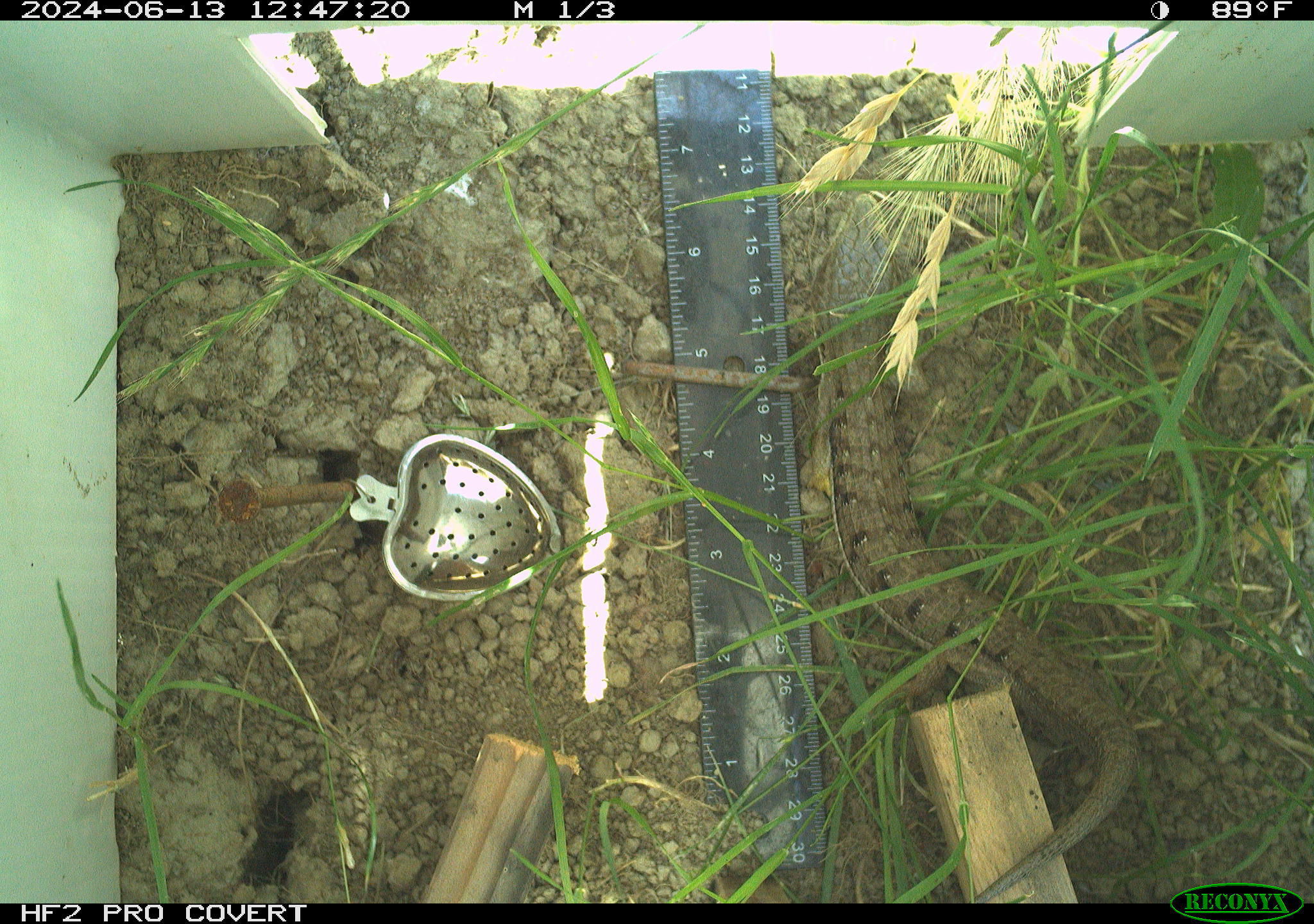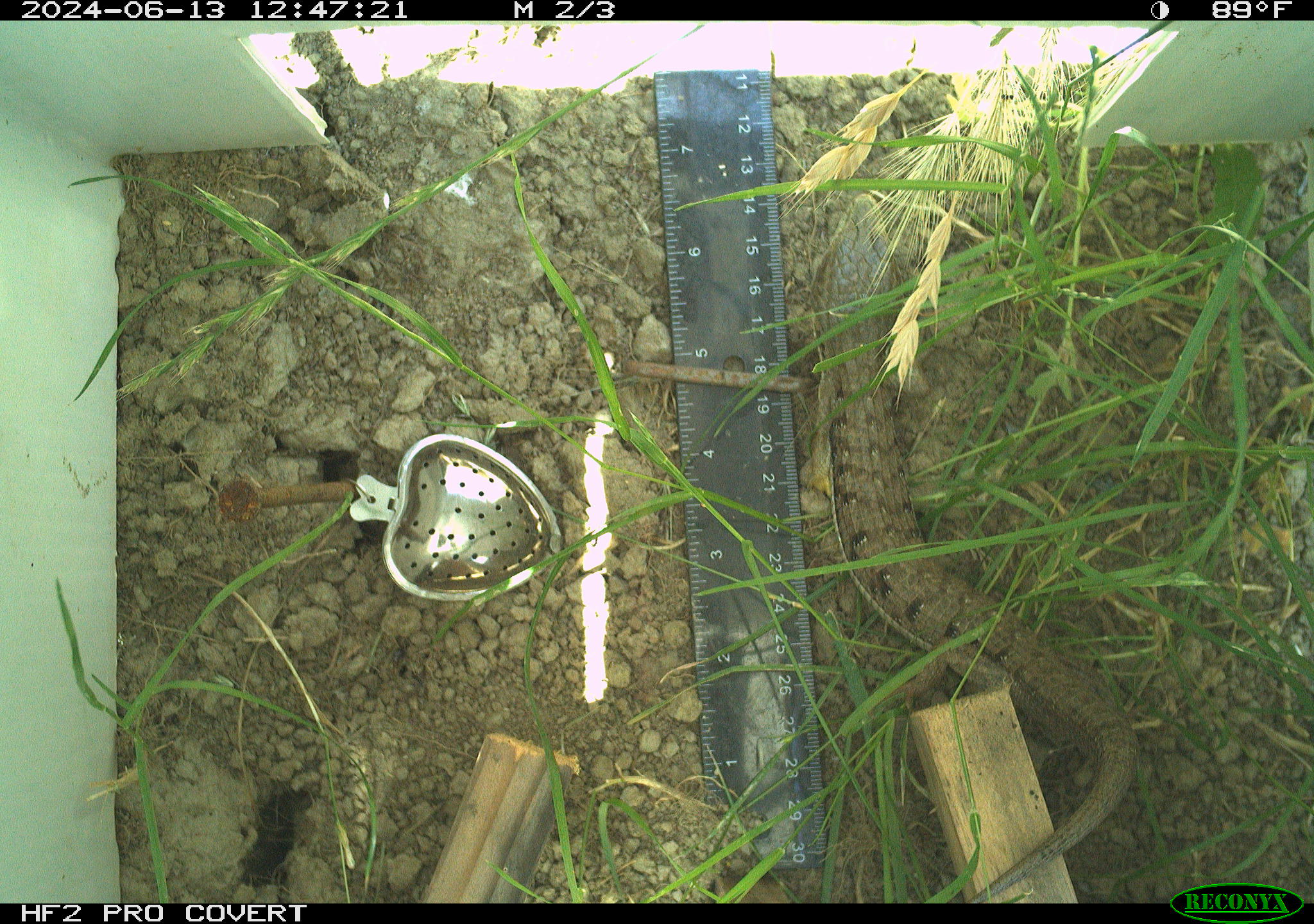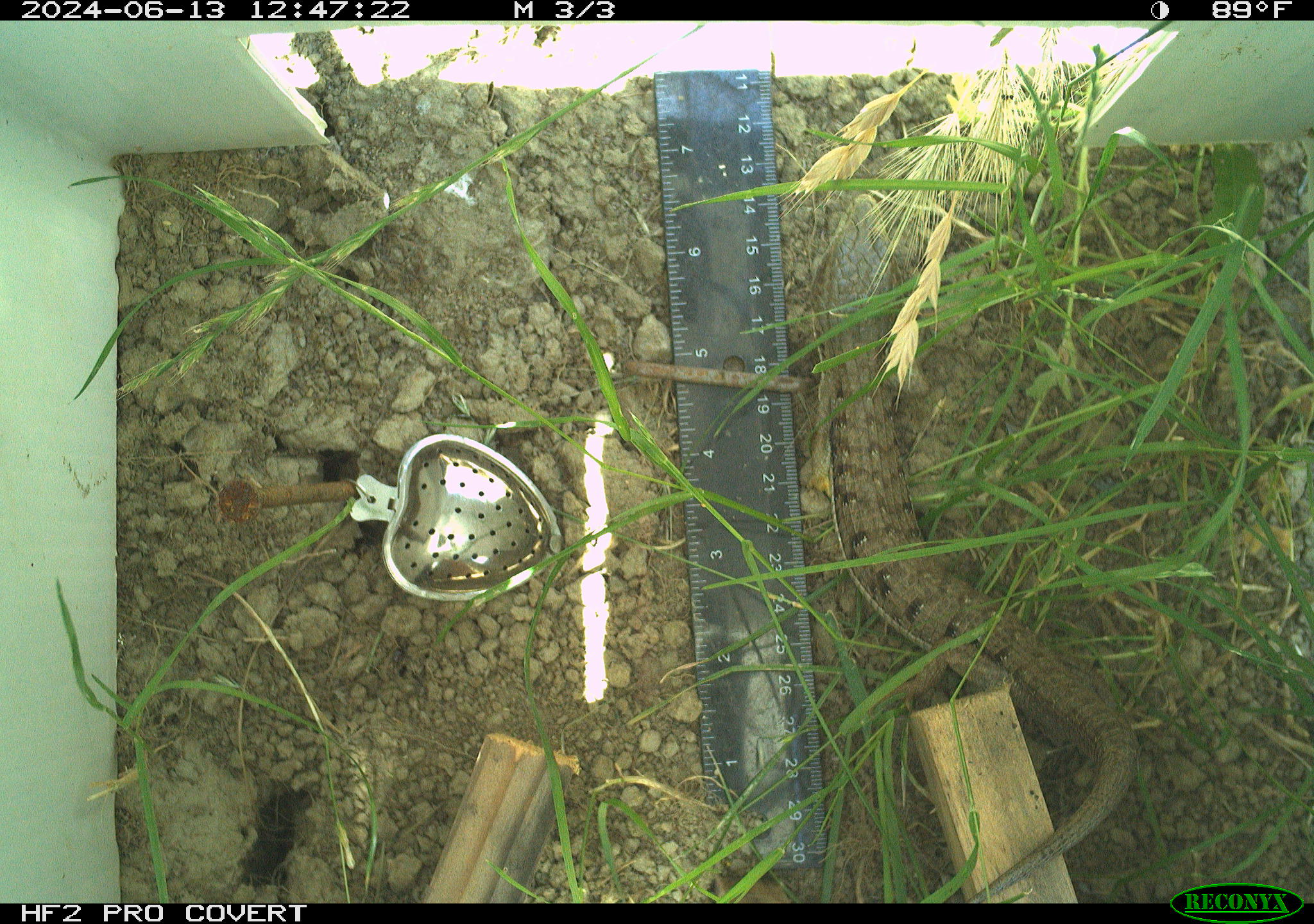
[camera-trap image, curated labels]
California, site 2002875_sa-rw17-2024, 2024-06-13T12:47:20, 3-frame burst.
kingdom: Animalia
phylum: Chordata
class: Reptilia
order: Squamata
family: Anguidae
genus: Elgaria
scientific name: Elgaria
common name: alligator lizards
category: elgaria species